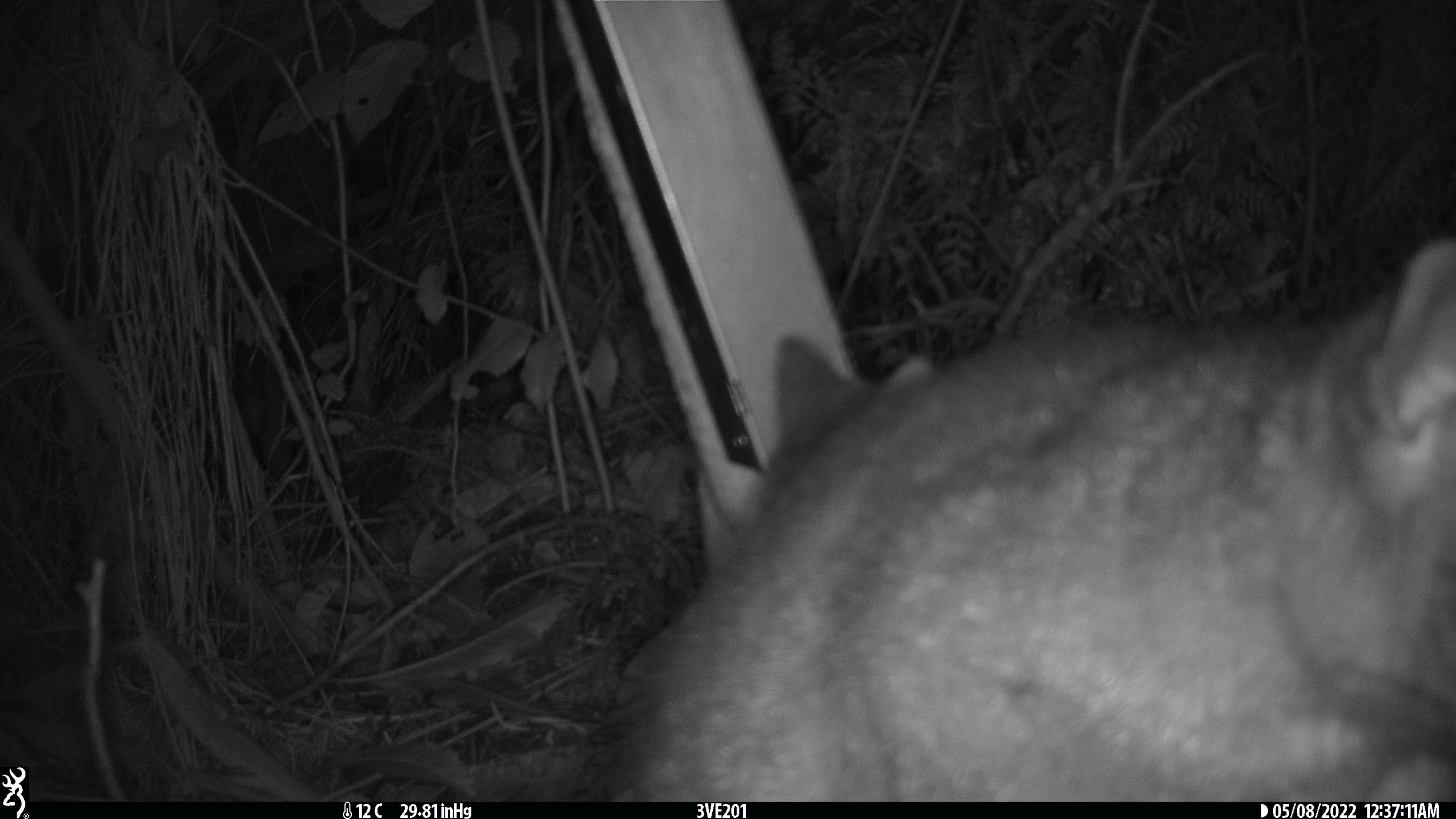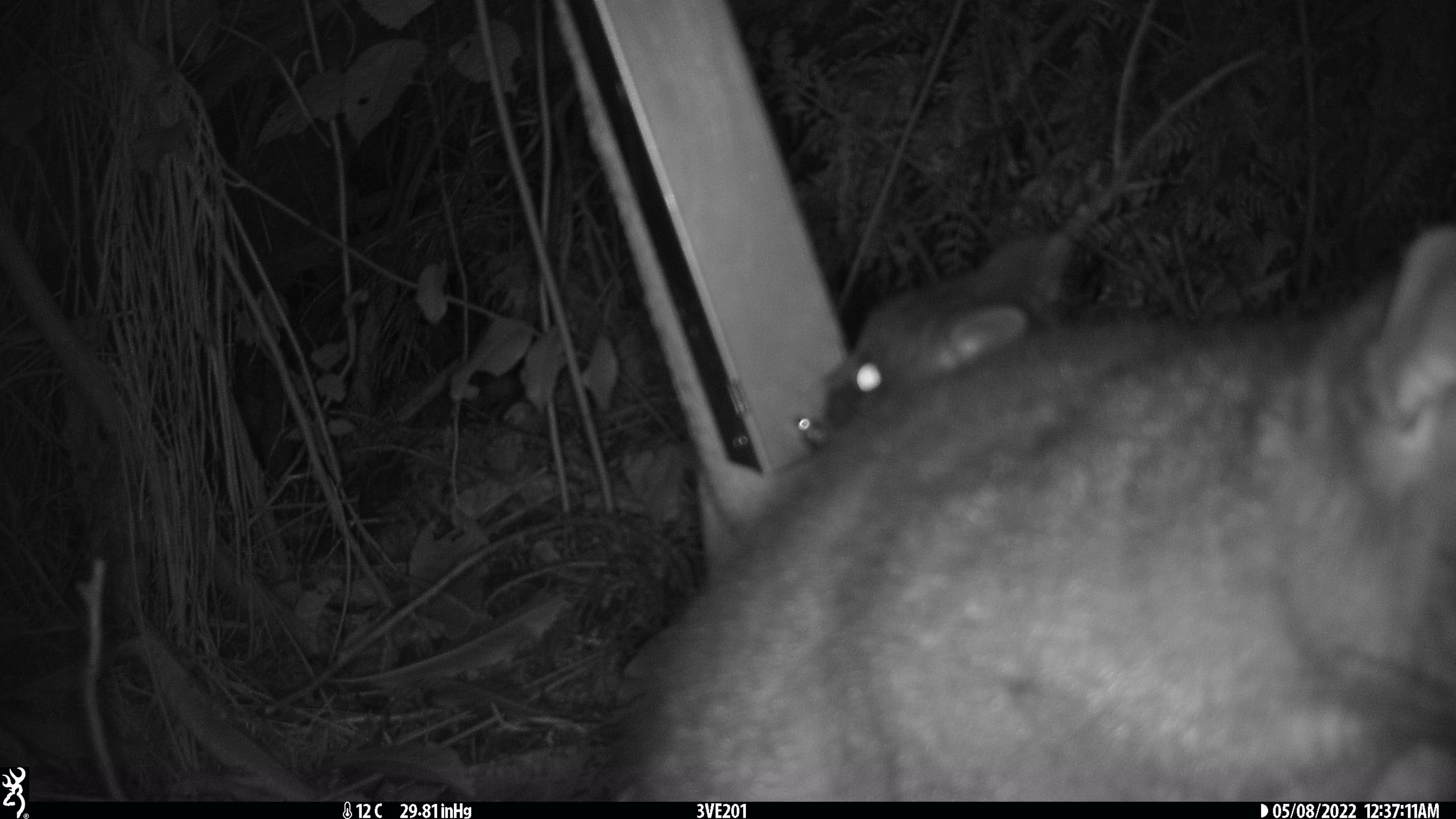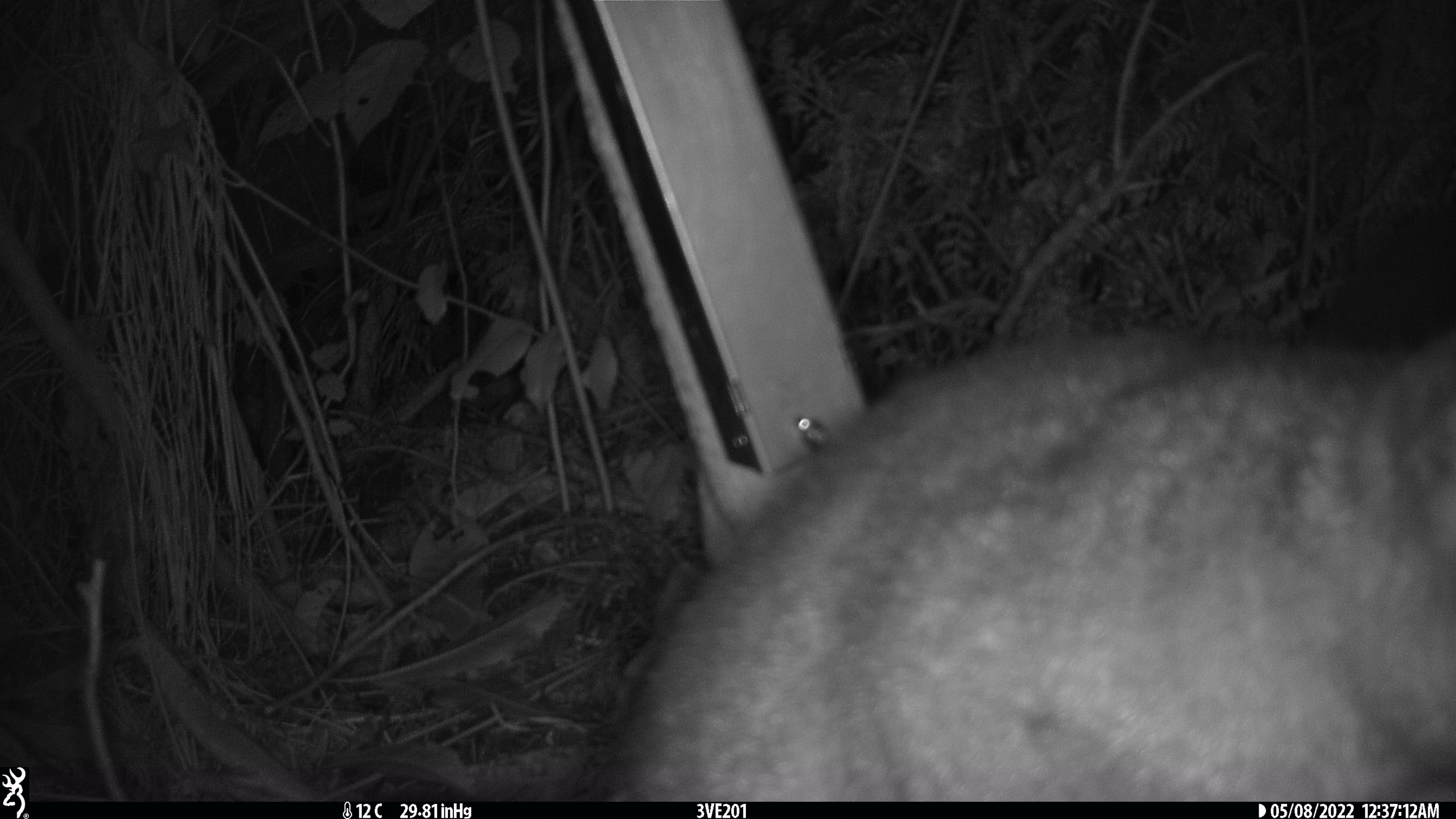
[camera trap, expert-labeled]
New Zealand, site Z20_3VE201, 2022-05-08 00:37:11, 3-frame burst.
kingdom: Animalia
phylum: Chordata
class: Mammalia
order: Diprotodontia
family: Phalangeridae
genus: Trichosurus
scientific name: Trichosurus vulpecula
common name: common brushtail possum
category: possum